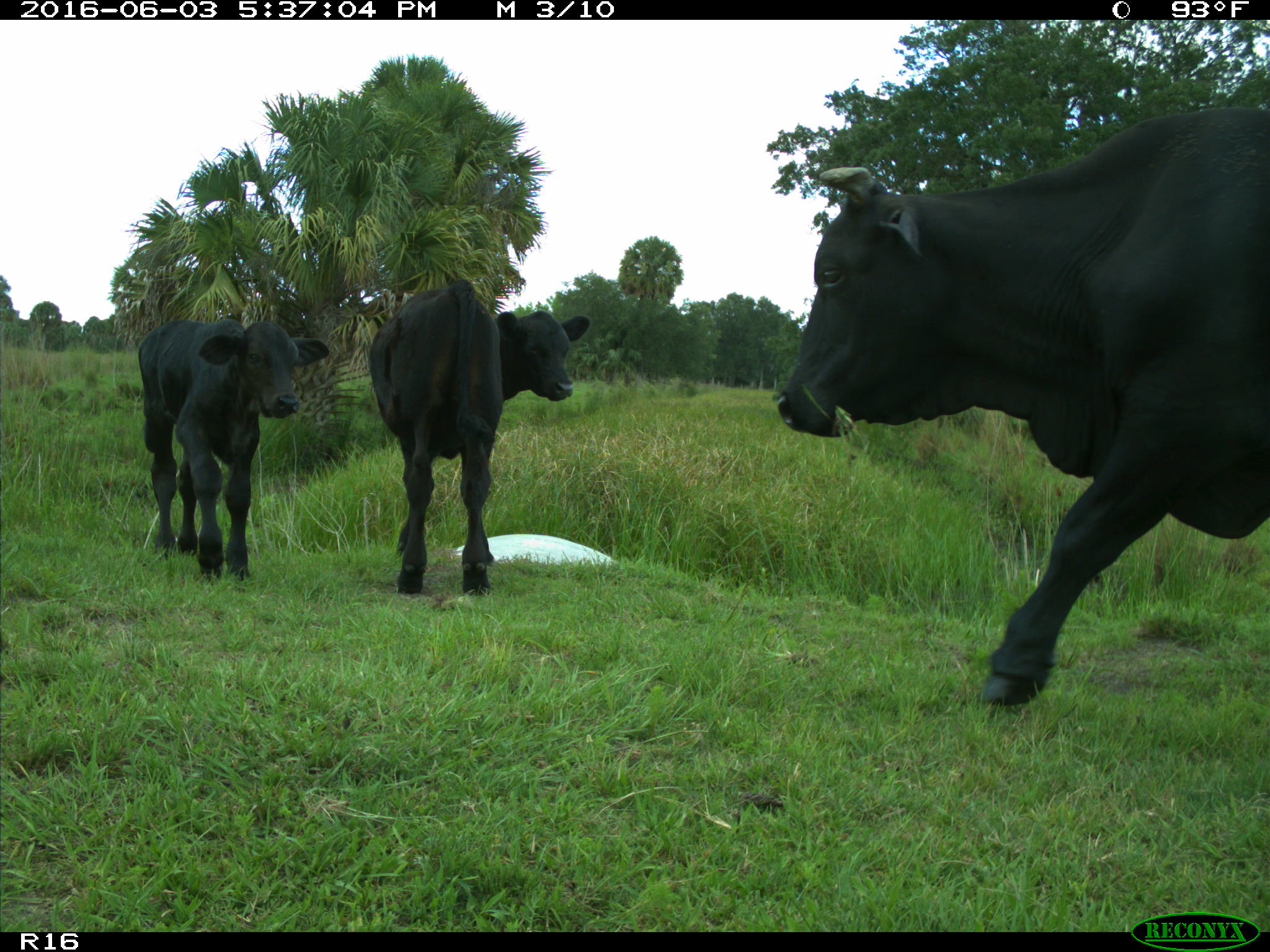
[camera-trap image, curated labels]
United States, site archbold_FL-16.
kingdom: Animalia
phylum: Chordata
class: Mammalia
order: Artiodactyla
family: Bovidae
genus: Bos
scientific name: Bos taurus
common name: domestic cow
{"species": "Bos taurus (domestic cow)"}